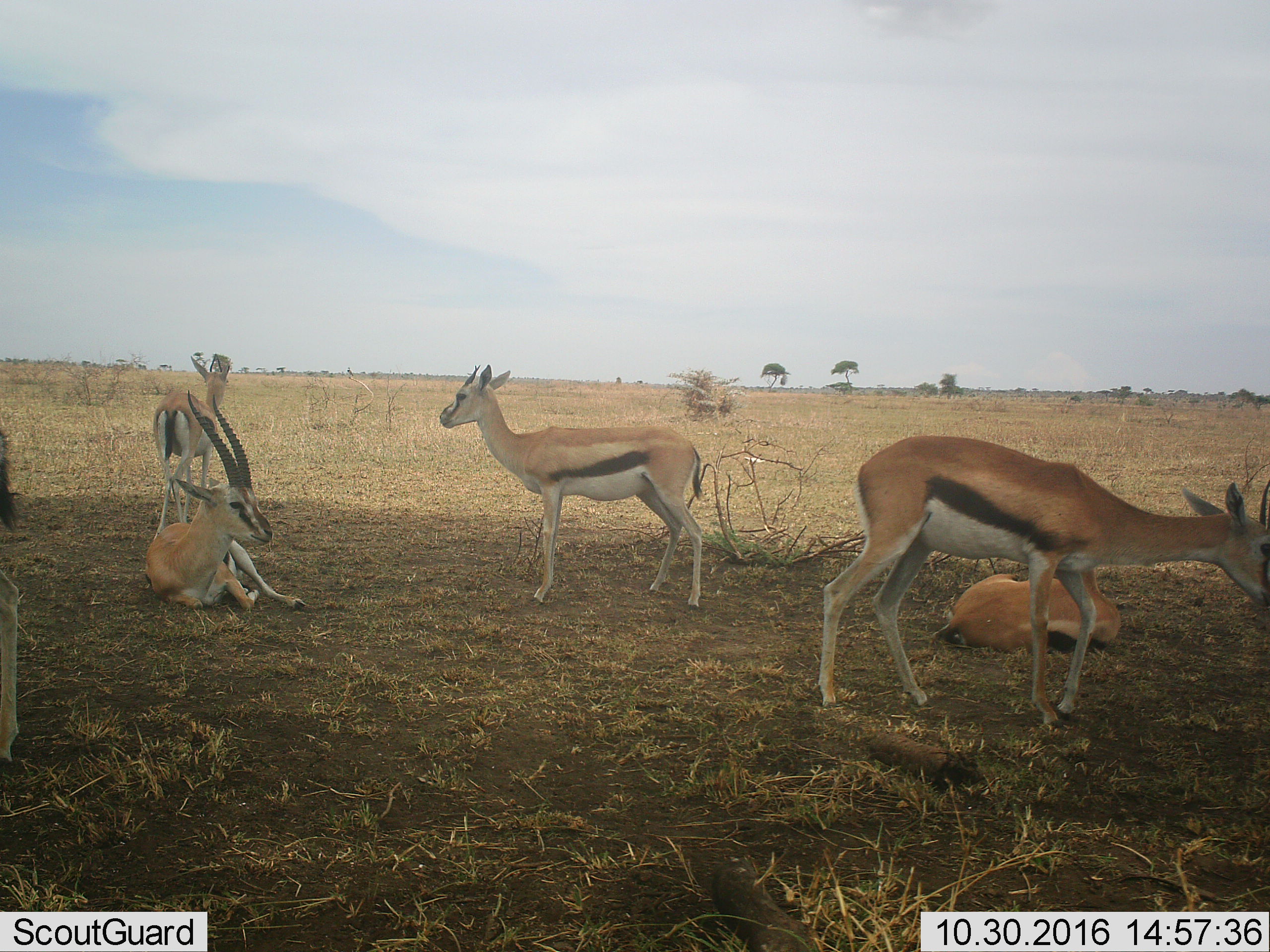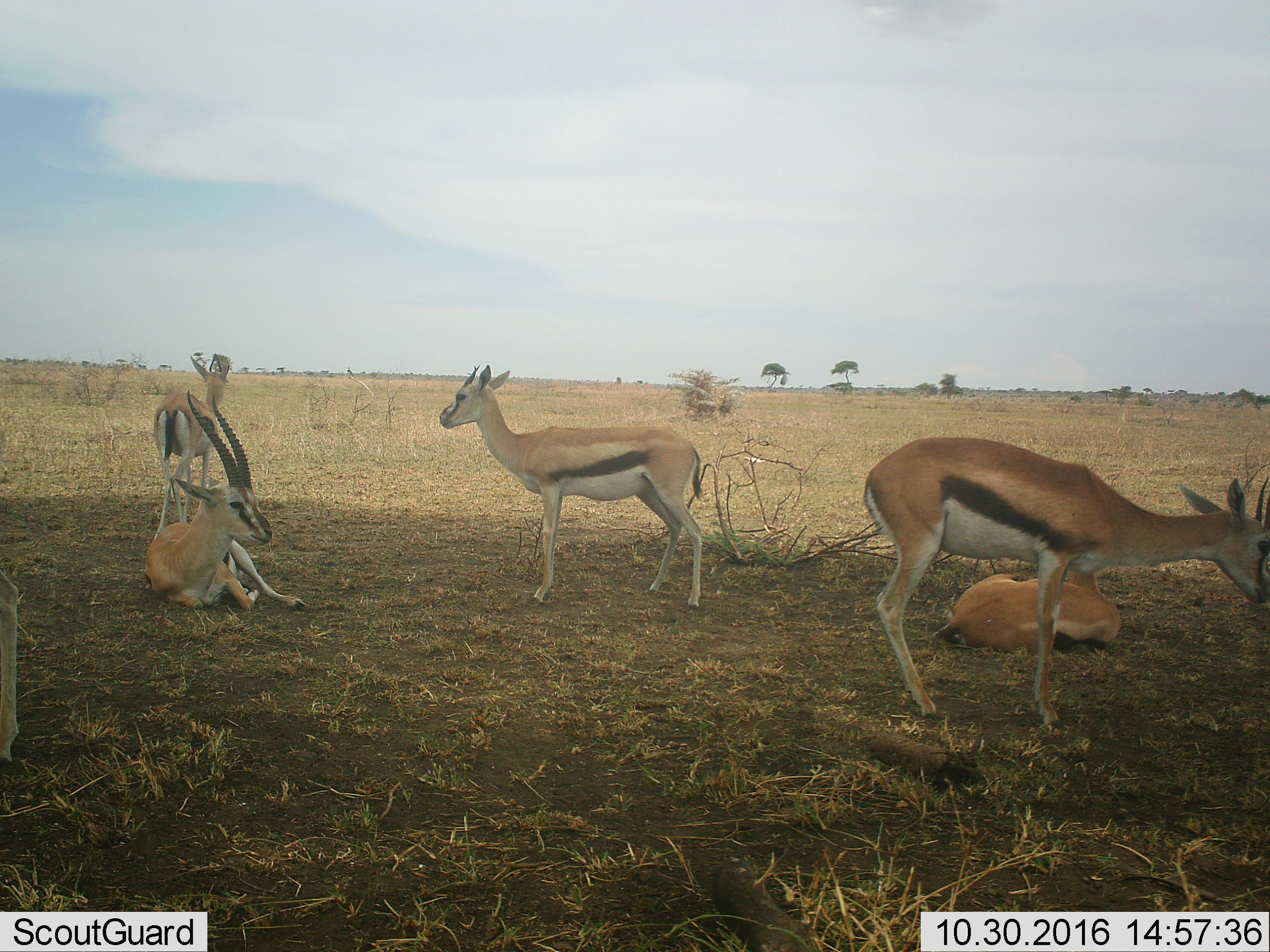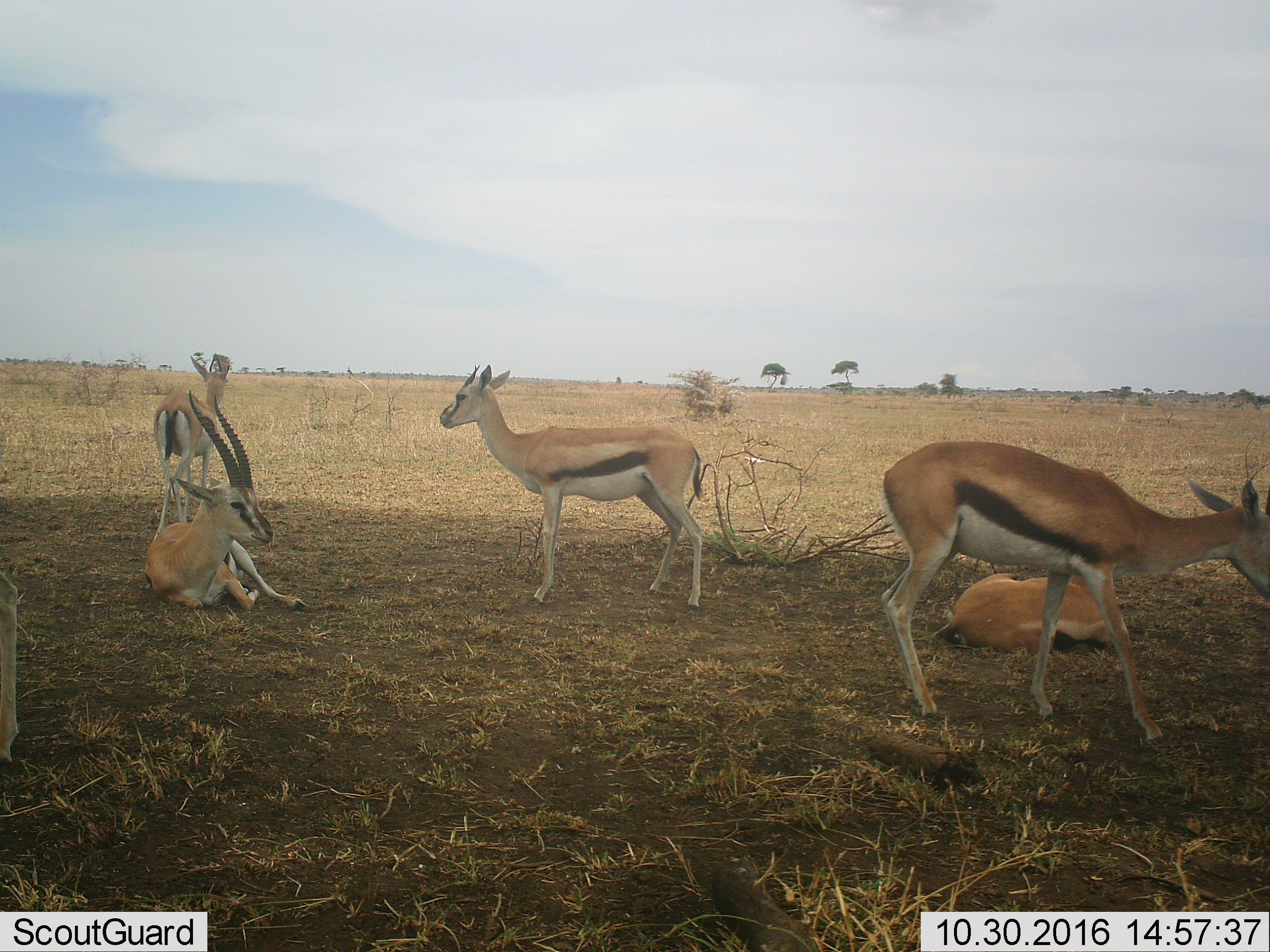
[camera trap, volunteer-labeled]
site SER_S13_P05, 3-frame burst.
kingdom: Animalia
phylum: Chordata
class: Mammalia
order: Artiodactyla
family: Bovidae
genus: Eudorcas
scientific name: Eudorcas thomsonii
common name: thomson's gazelle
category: gazellethomsons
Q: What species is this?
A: Gazellethomsons (thomson's gazelle) (Eudorcas thomsonii).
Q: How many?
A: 6.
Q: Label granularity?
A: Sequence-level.